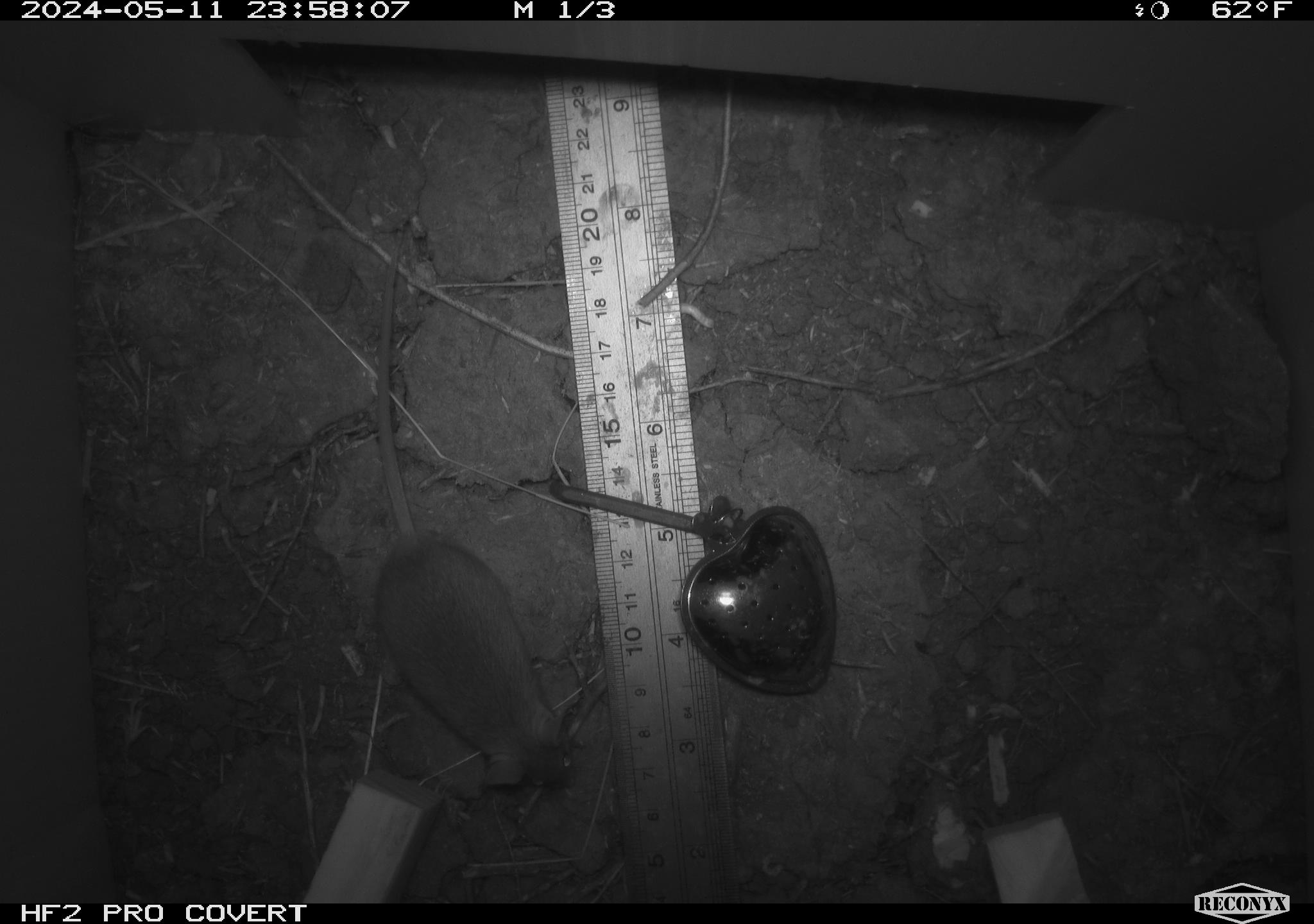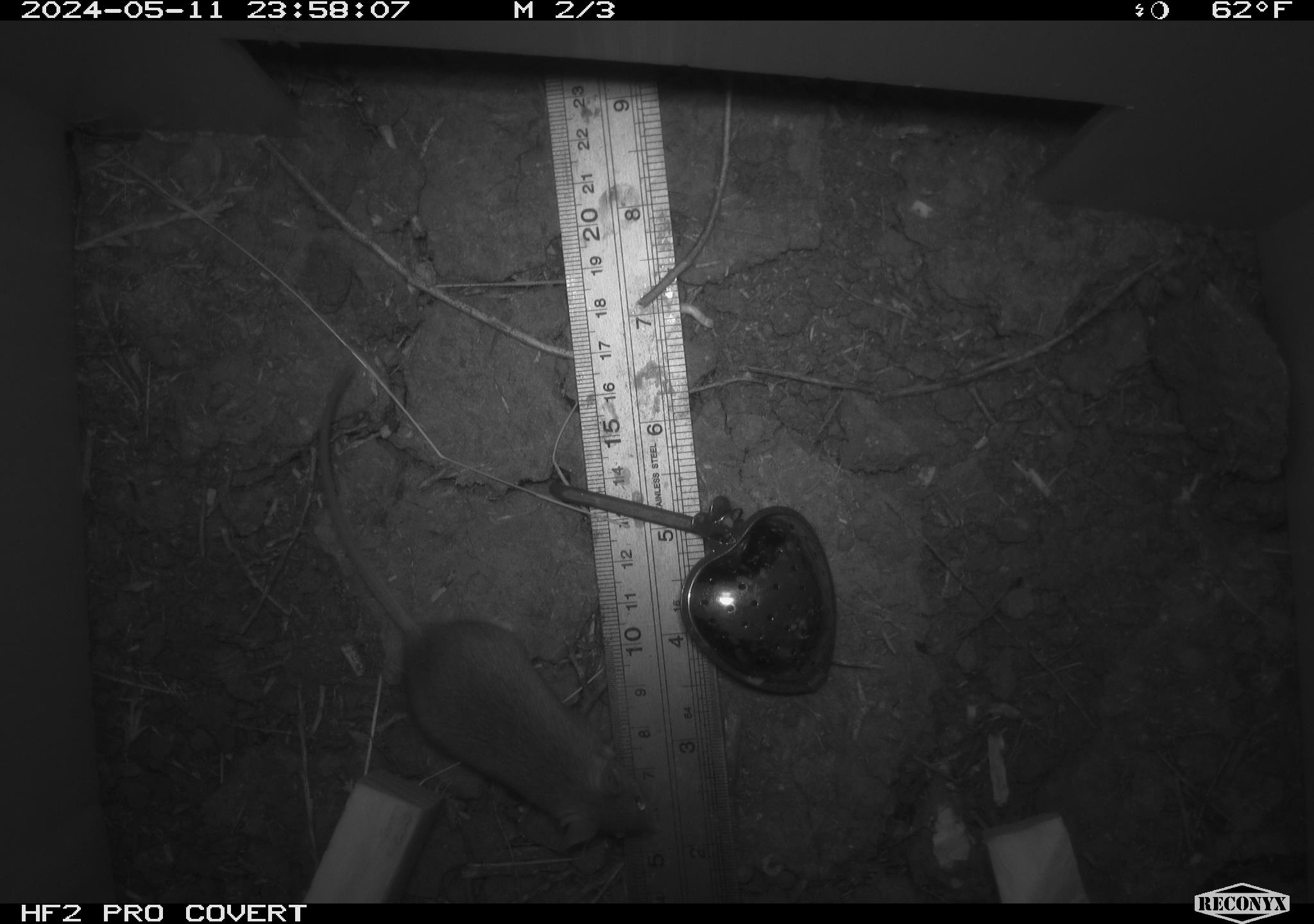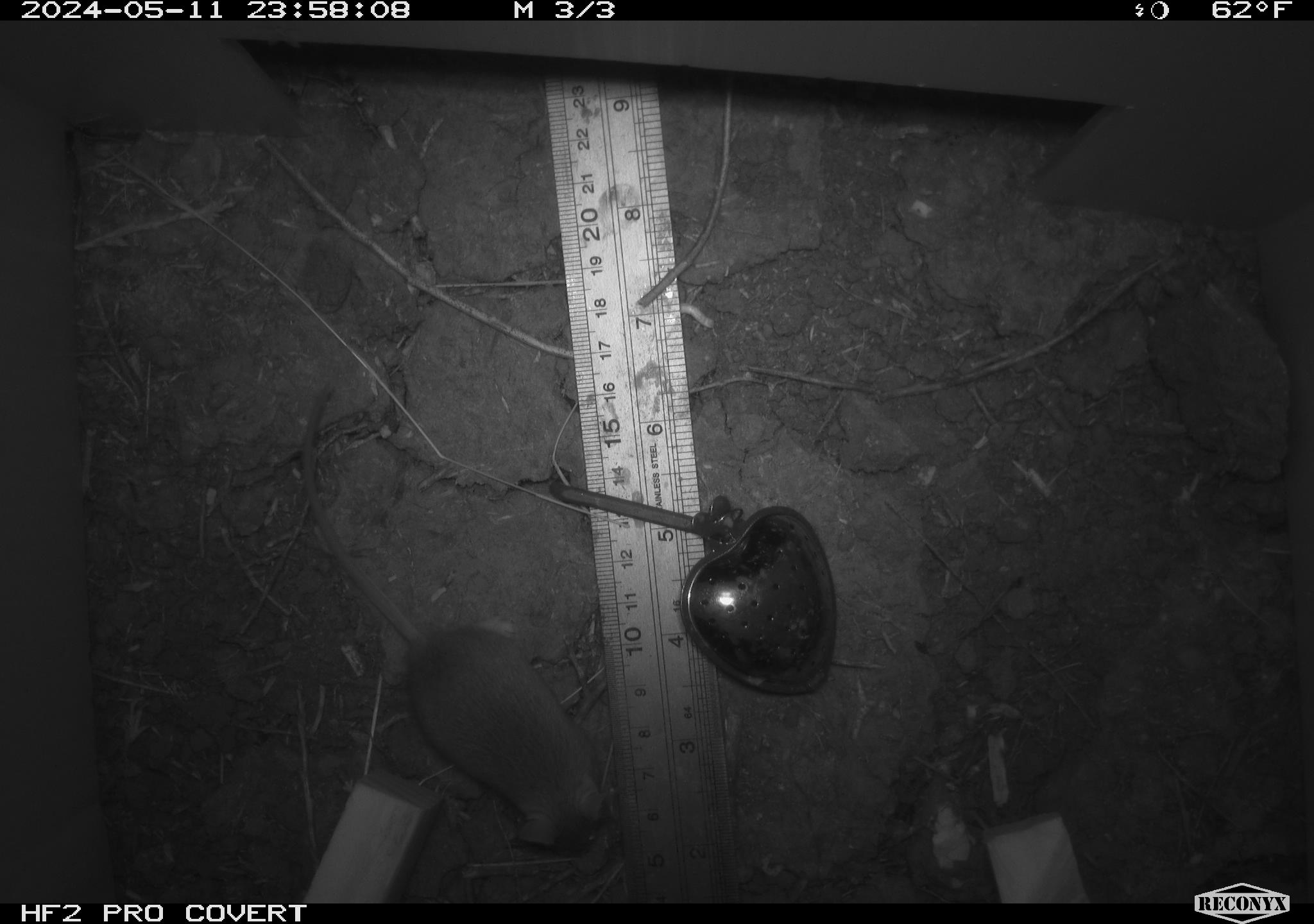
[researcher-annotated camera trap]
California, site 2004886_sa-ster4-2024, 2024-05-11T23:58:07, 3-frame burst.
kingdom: Animalia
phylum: Chordata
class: Mammalia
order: Rodentia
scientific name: Rodentia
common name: mouse species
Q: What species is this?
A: Mouse species (Rodentia).